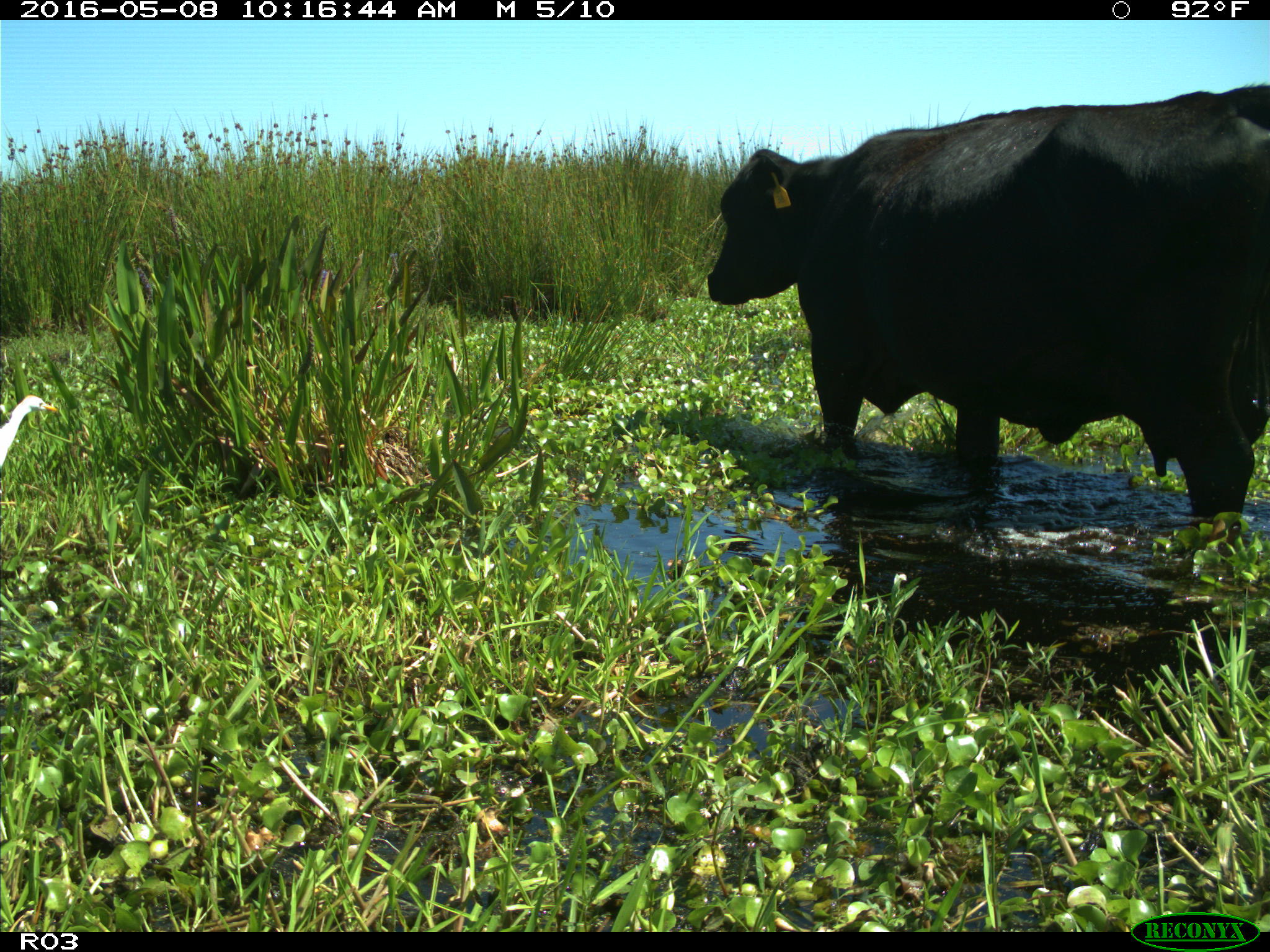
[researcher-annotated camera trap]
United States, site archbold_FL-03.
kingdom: Animalia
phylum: Chordata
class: Mammalia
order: Artiodactyla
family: Bovidae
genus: Bos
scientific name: Bos taurus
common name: domestic cow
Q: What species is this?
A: Bos taurus (domestic cow).